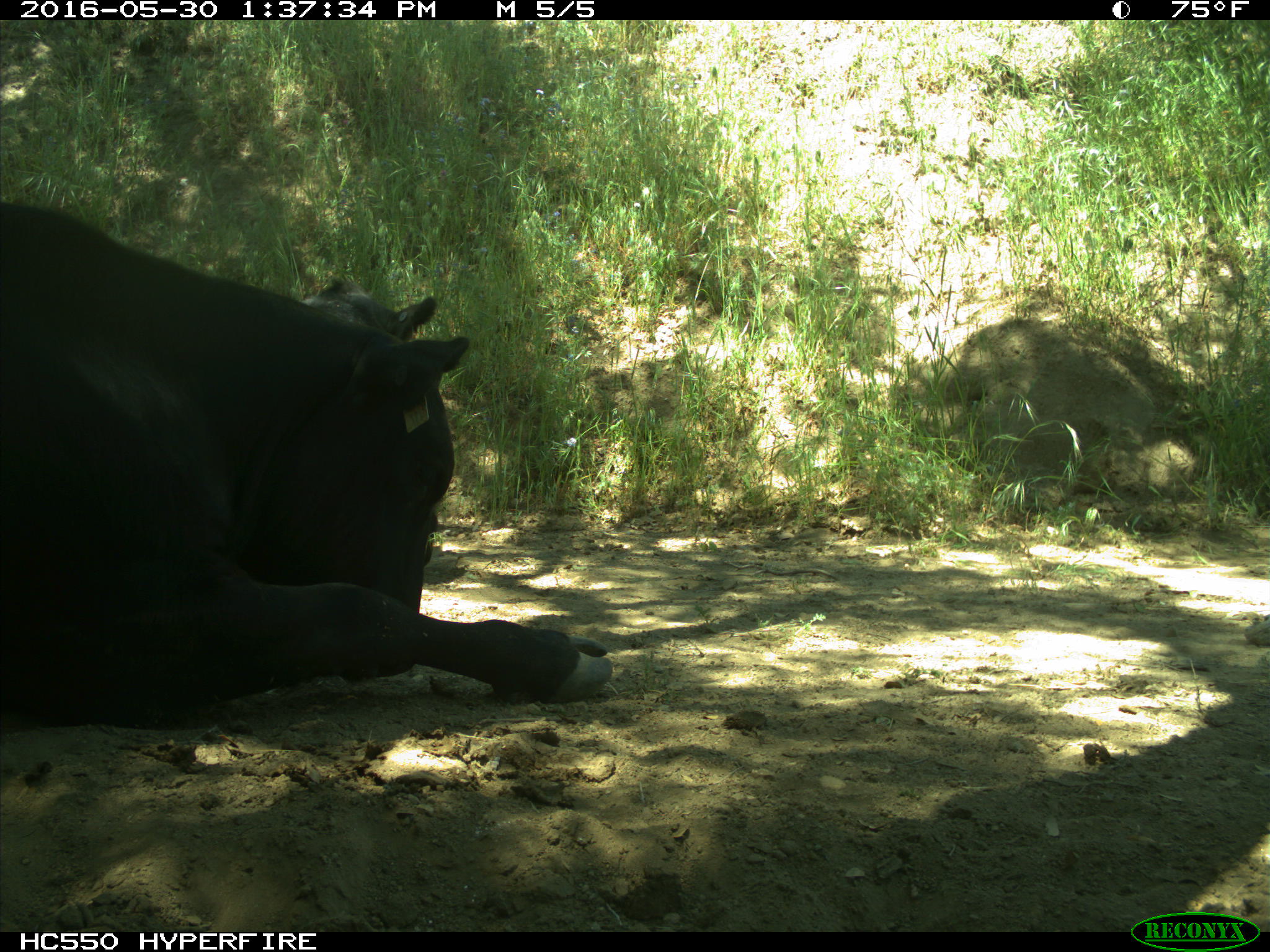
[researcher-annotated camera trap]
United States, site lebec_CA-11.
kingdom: Animalia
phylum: Chordata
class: Mammalia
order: Artiodactyla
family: Bovidae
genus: Bos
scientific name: Bos taurus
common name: domestic cow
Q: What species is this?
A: Bos taurus (domestic cow).